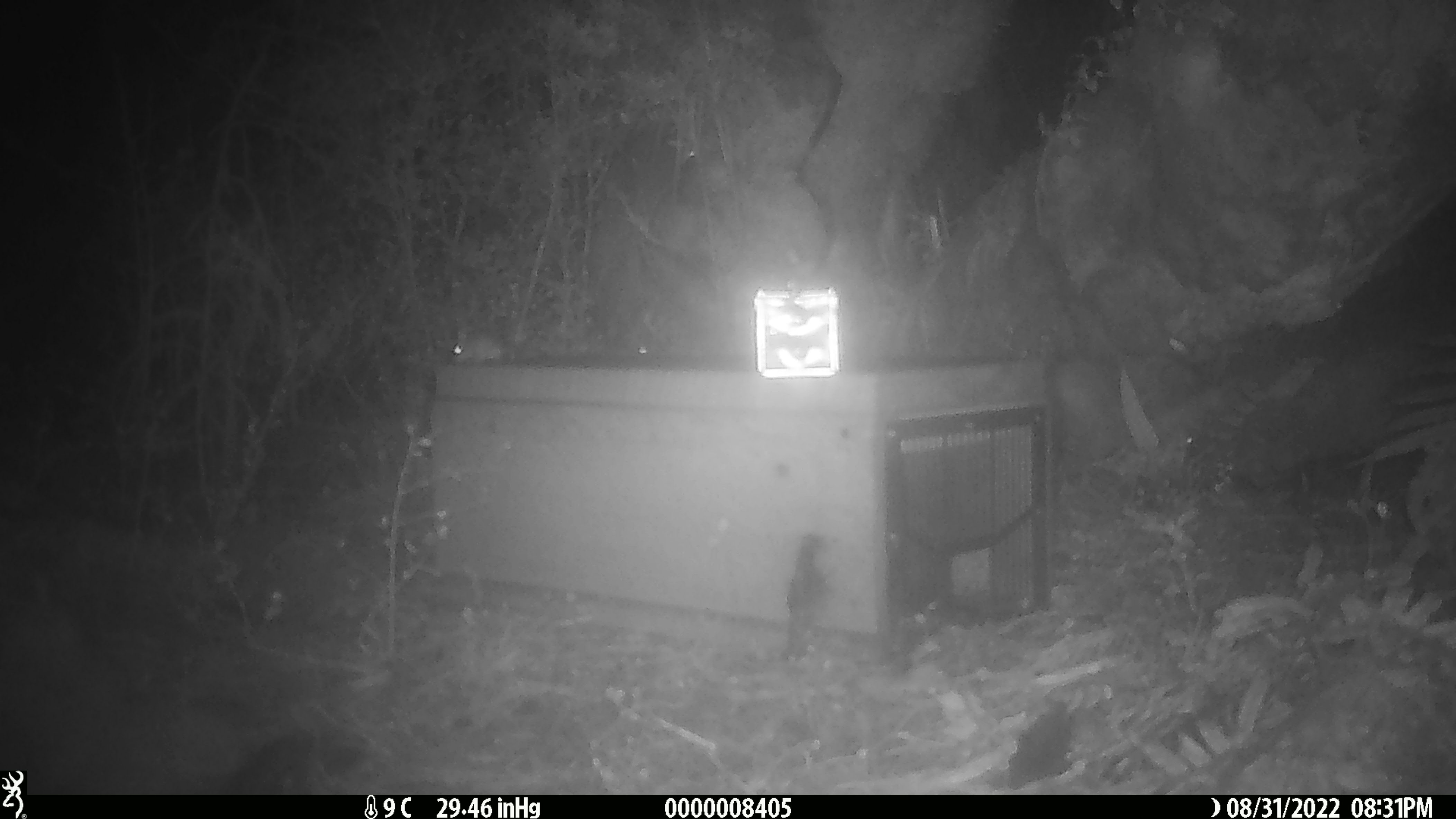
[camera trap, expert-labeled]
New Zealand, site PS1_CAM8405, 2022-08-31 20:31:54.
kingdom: Animalia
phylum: Chordata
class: Mammalia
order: Rodentia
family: Muridae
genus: Mus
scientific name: Mus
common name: mouse